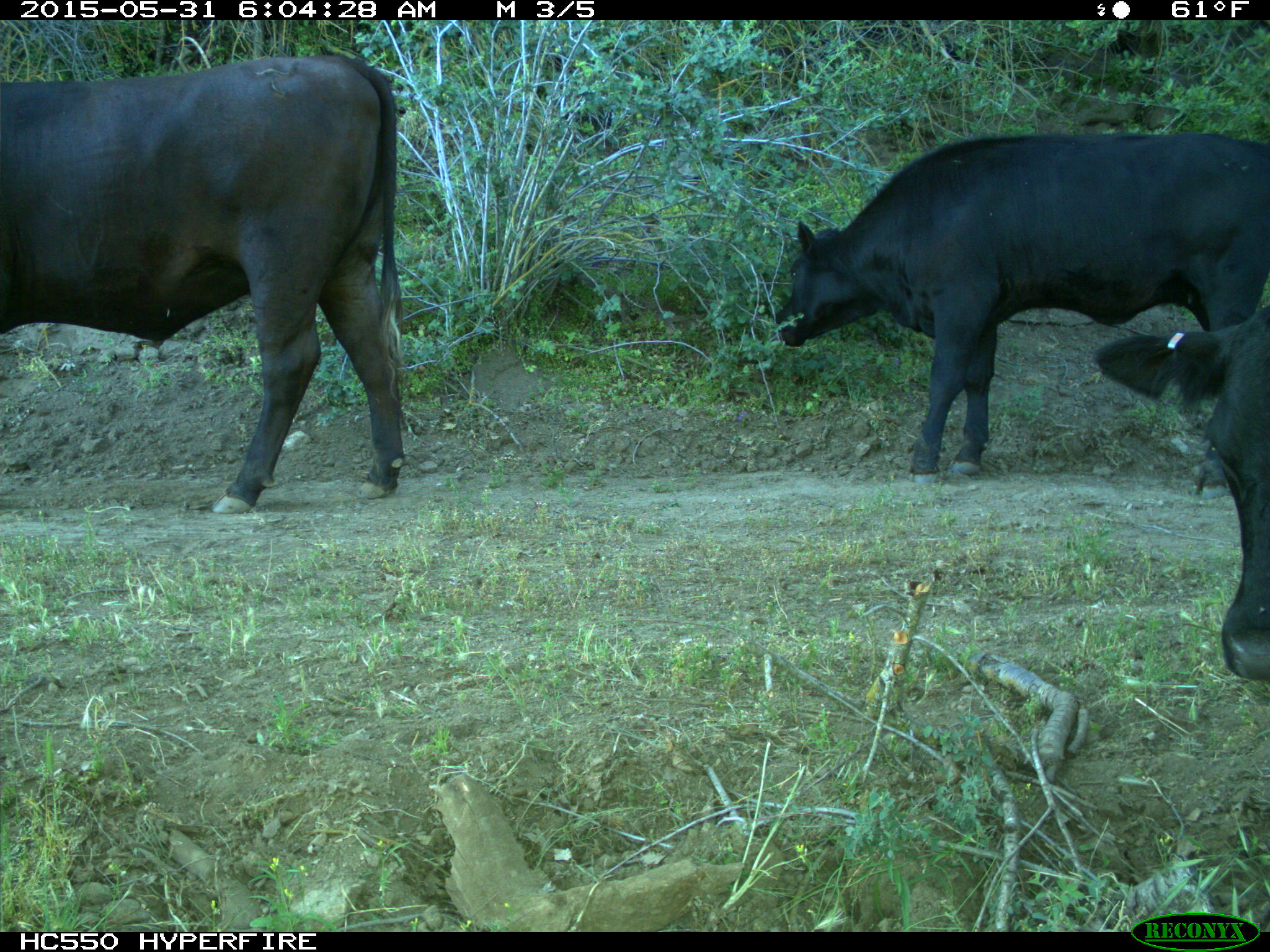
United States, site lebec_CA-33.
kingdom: Animalia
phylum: Chordata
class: Mammalia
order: Artiodactyla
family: Bovidae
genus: Bos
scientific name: Bos taurus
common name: domestic cow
Bos taurus (domestic cow).